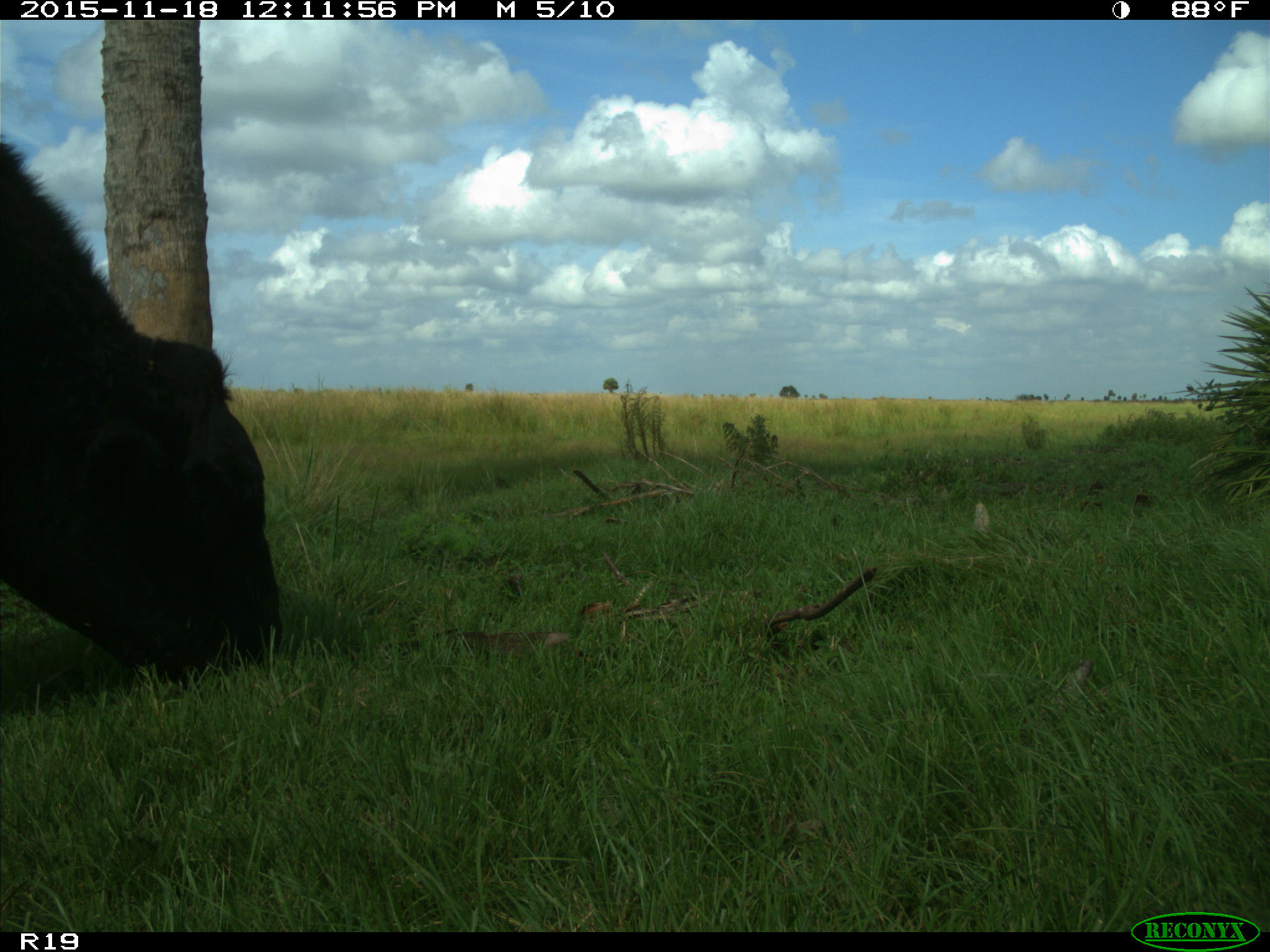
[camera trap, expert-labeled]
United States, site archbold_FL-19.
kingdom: Animalia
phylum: Chordata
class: Mammalia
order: Artiodactyla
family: Bovidae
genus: Bos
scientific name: Bos taurus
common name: domestic cow